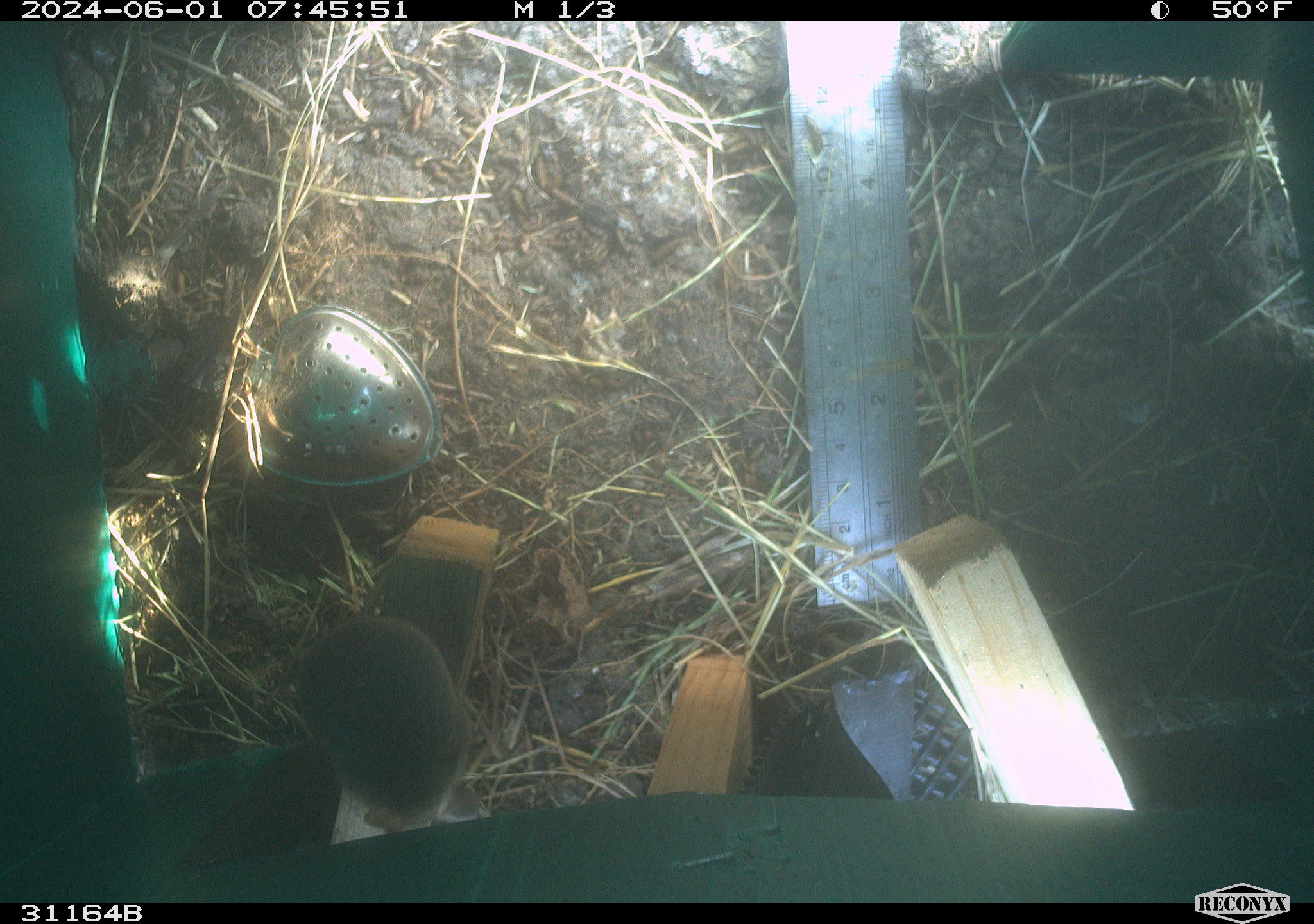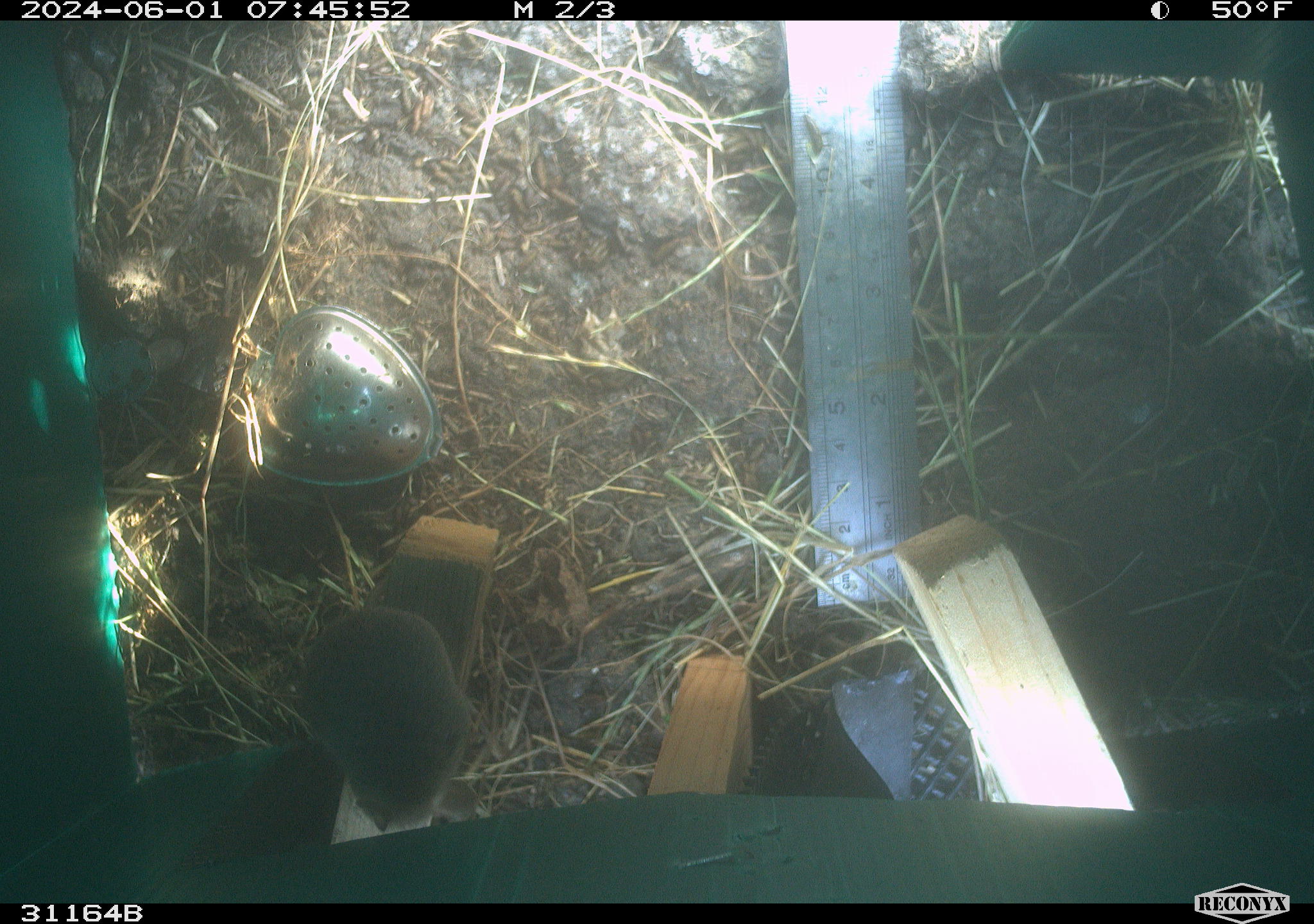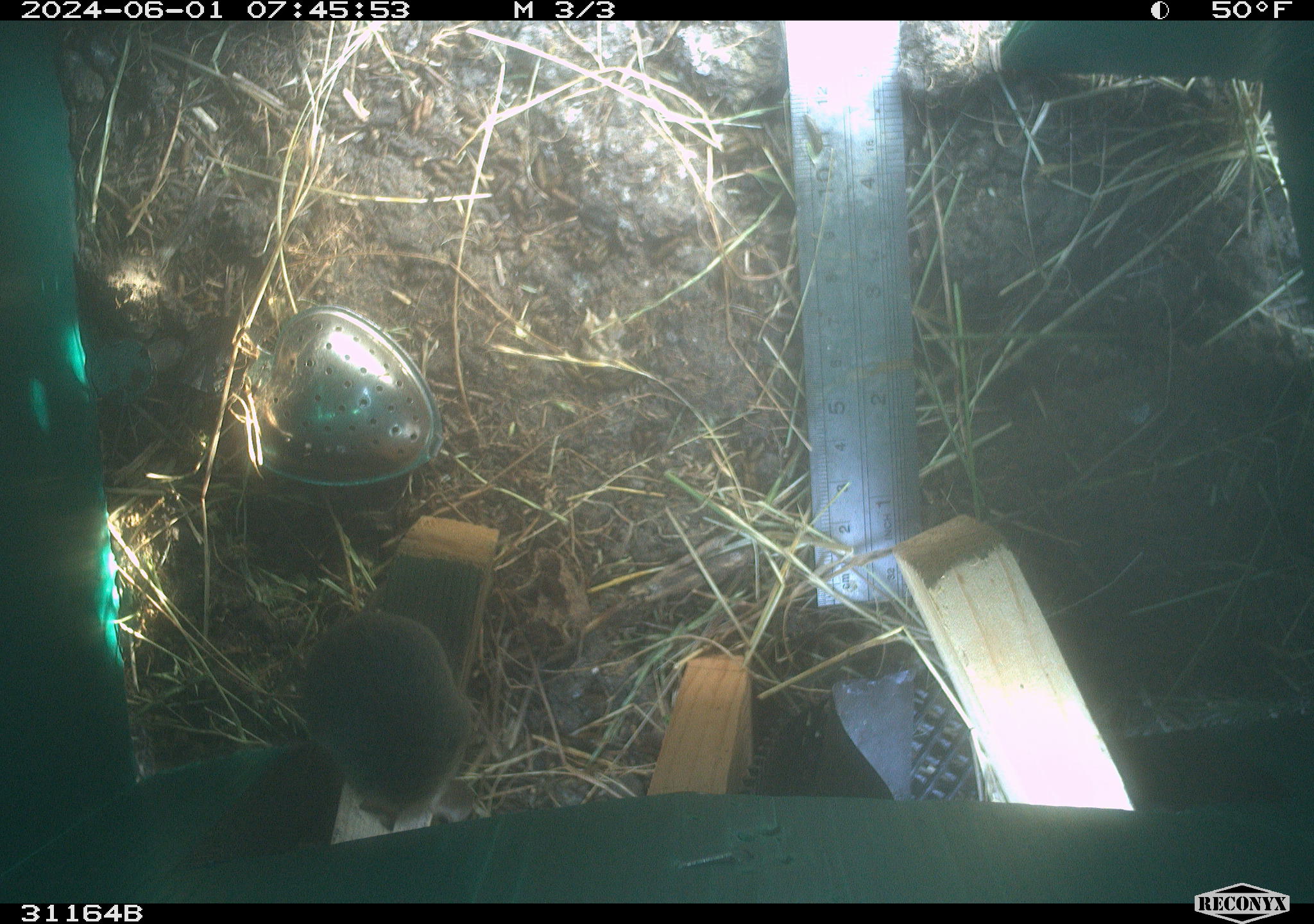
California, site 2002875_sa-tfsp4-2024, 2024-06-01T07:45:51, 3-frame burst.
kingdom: Animalia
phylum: Chordata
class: Mammalia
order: Rodentia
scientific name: Rodentia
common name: mouse species